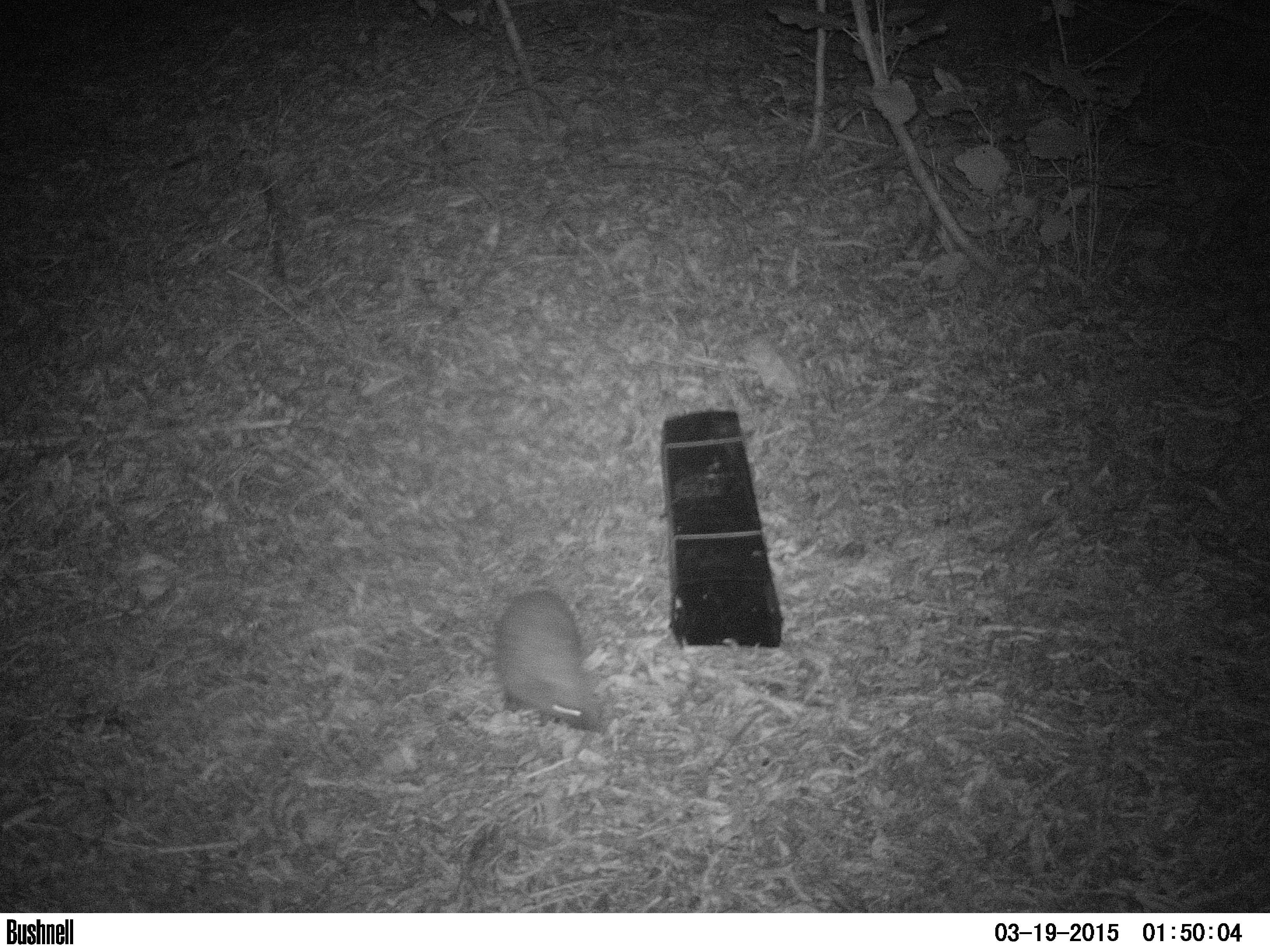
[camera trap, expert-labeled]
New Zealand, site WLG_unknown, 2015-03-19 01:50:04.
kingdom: Animalia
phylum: Chordata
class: Mammalia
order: Eulipotyphla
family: Erinaceidae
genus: Erinaceus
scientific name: Erinaceus europaeus europaeus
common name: european hedgehog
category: hedgehog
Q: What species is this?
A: Hedgehog (european hedgehog) (Erinaceus europaeus europaeus).